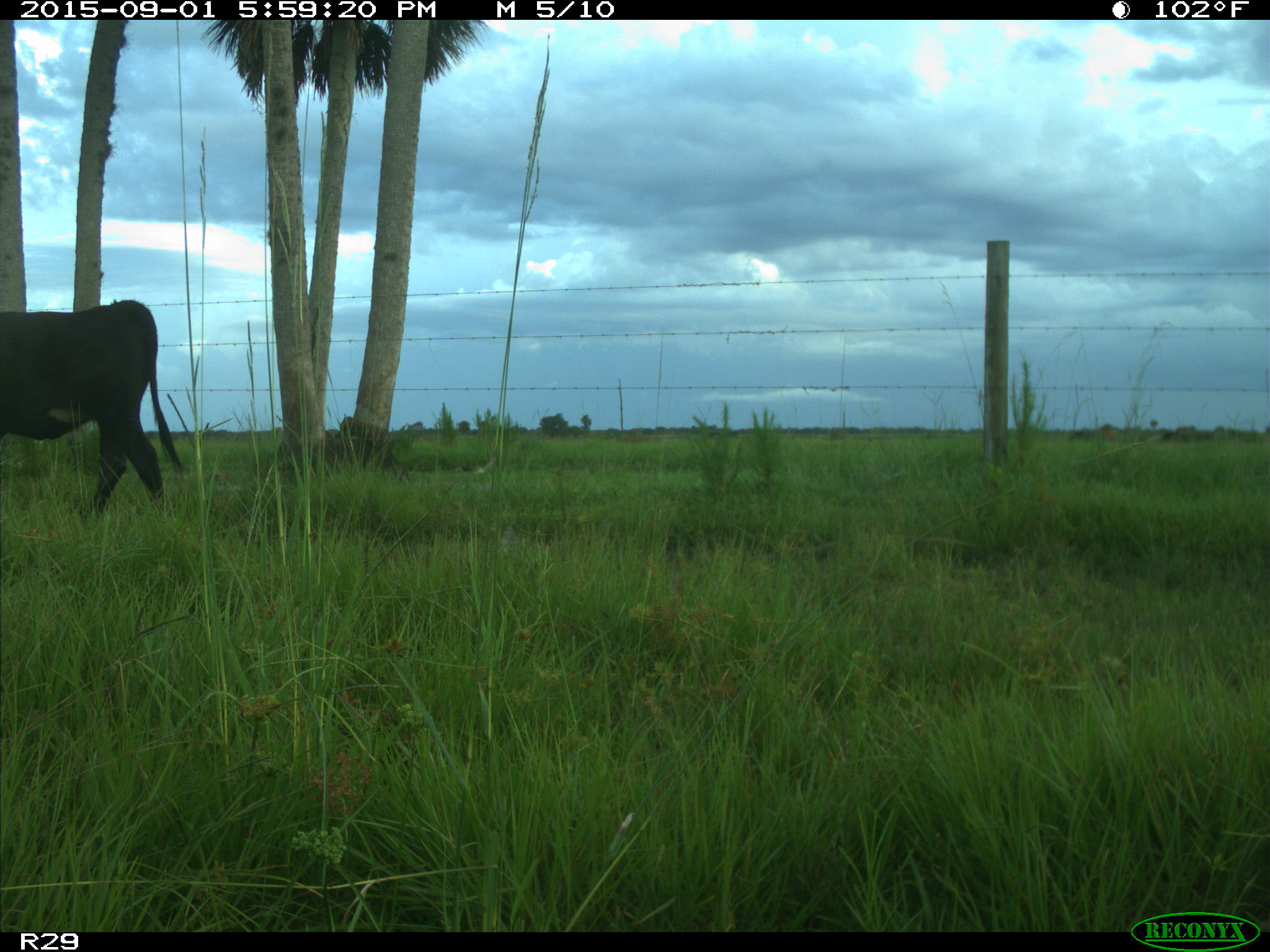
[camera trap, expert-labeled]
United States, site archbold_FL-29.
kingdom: Animalia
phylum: Chordata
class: Mammalia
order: Artiodactyla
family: Bovidae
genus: Bos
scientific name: Bos taurus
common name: domestic cow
Bos taurus (domestic cow).